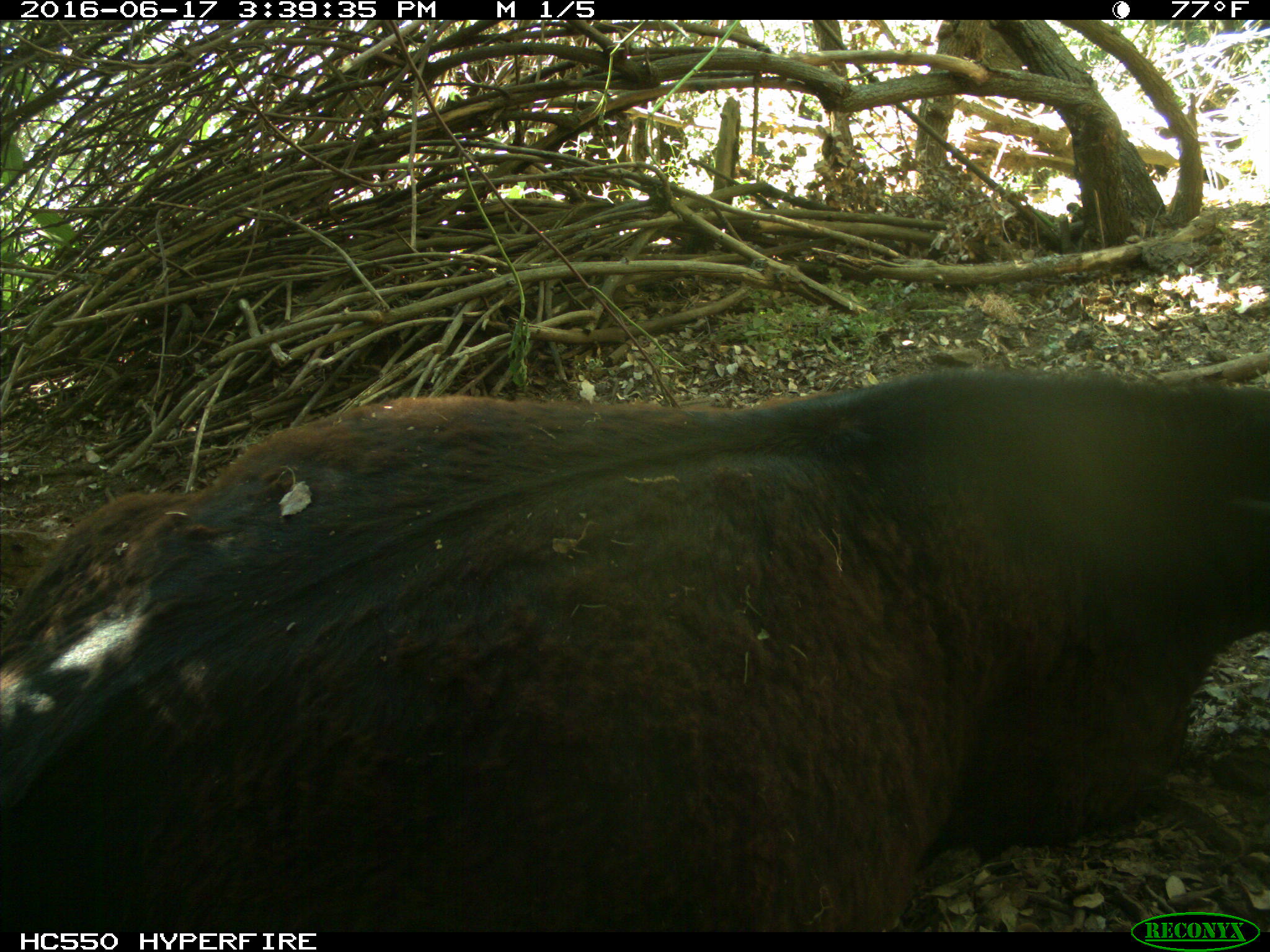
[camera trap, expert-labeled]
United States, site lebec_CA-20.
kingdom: Animalia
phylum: Chordata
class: Mammalia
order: Artiodactyla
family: Bovidae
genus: Bos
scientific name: Bos taurus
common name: domestic cow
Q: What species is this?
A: Bos taurus (domestic cow).